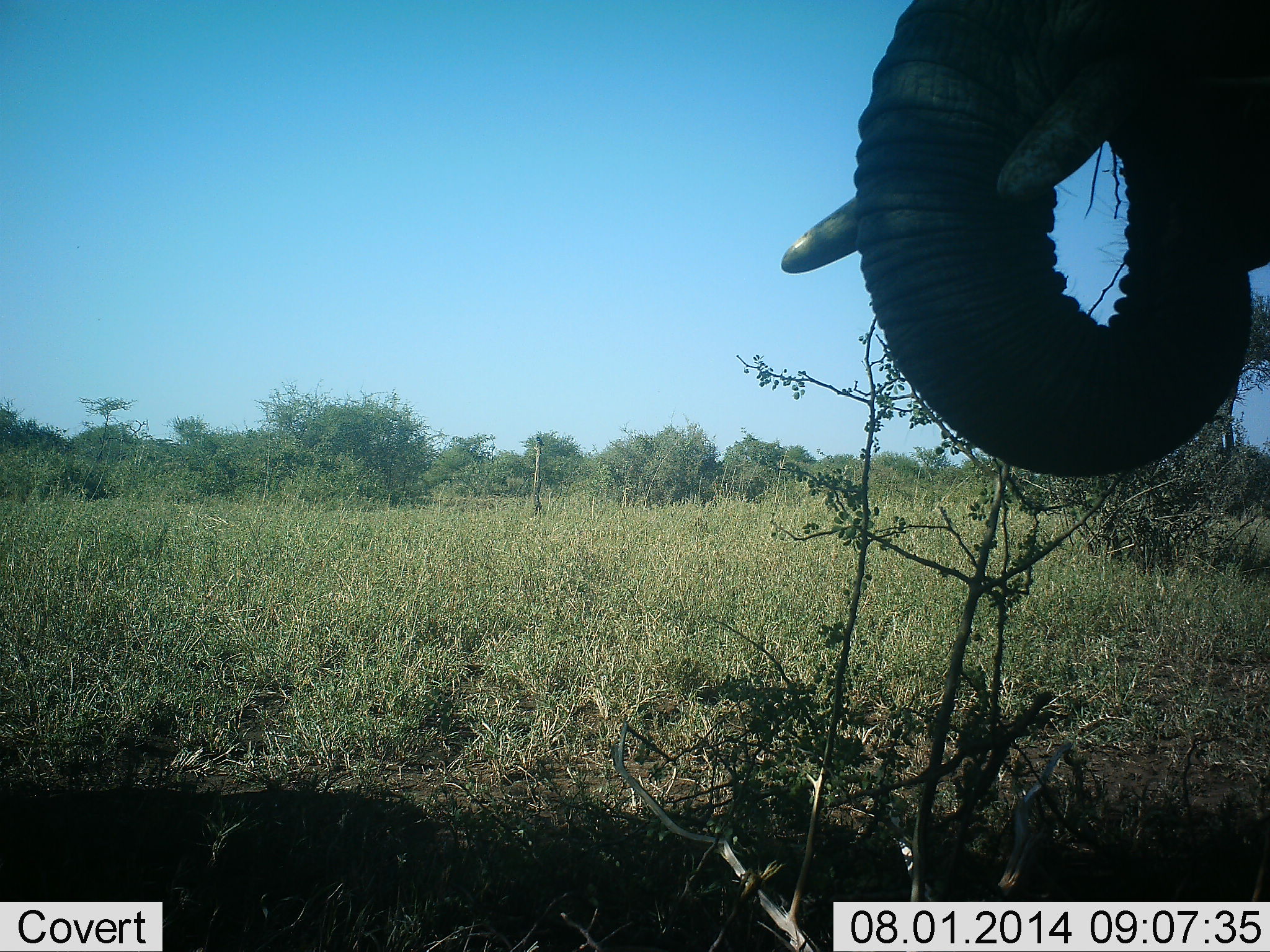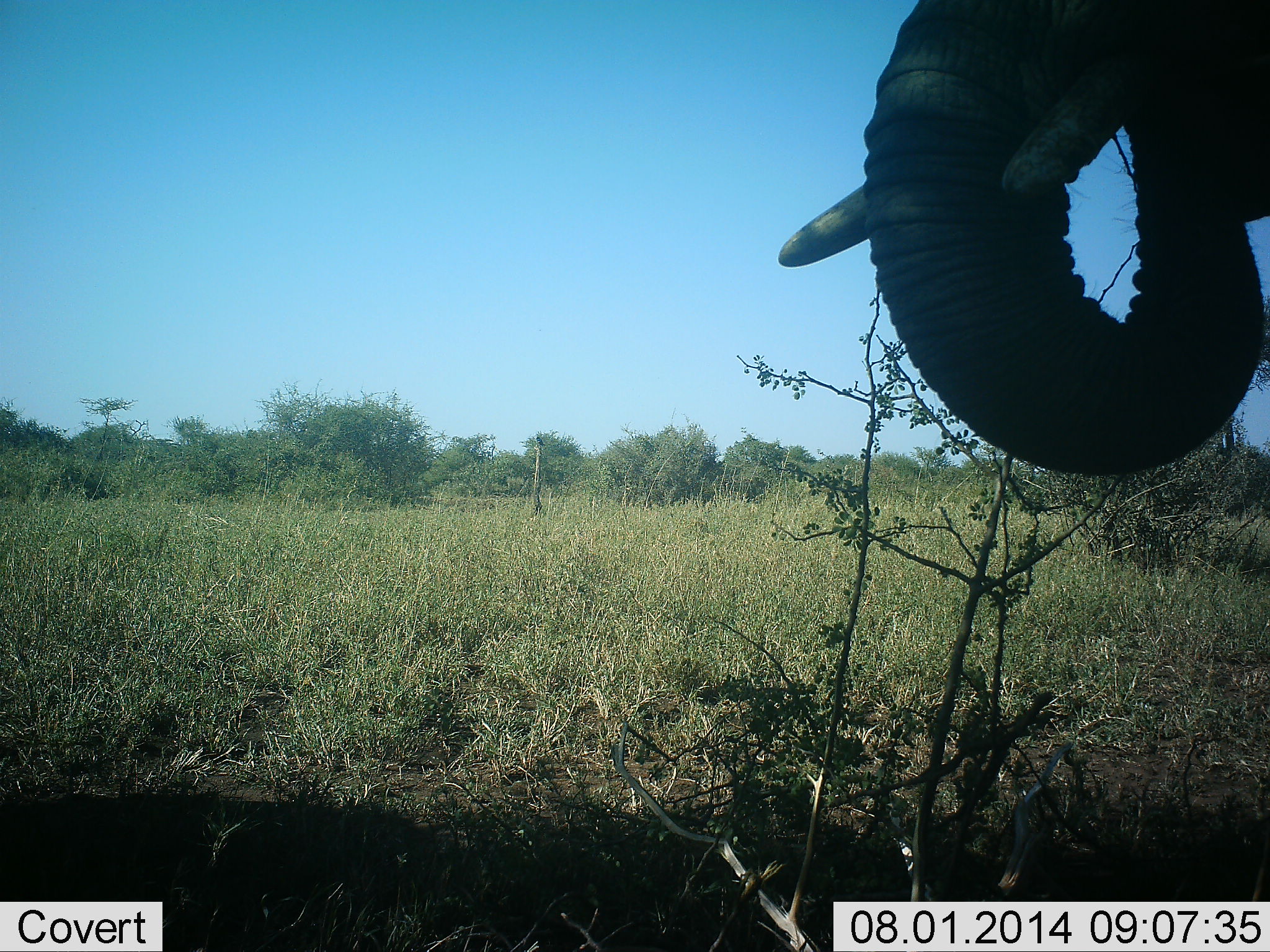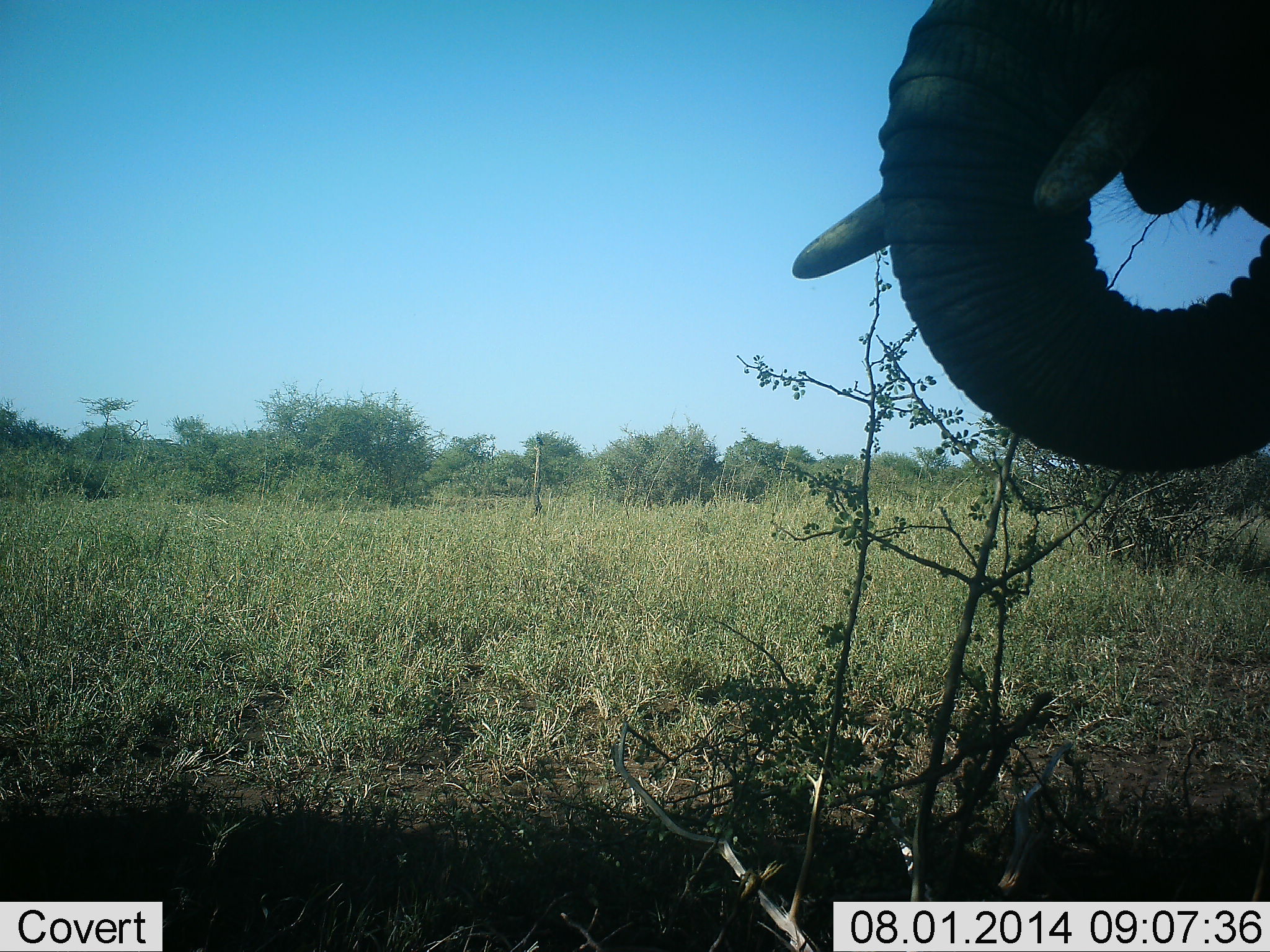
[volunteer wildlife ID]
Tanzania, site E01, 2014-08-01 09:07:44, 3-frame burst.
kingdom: Animalia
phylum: Chordata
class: Mammalia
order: Proboscidea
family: Elephantidae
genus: Loxodonta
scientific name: Loxodonta africana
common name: african bush elephant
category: elephant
Elephant (african bush elephant) (Loxodonta africana), count 1. Behavior (volunteer vote fractions): standing 40%, resting 0%, moving 0%, interacting 10%. Young present (vote fraction): 0%. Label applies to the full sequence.